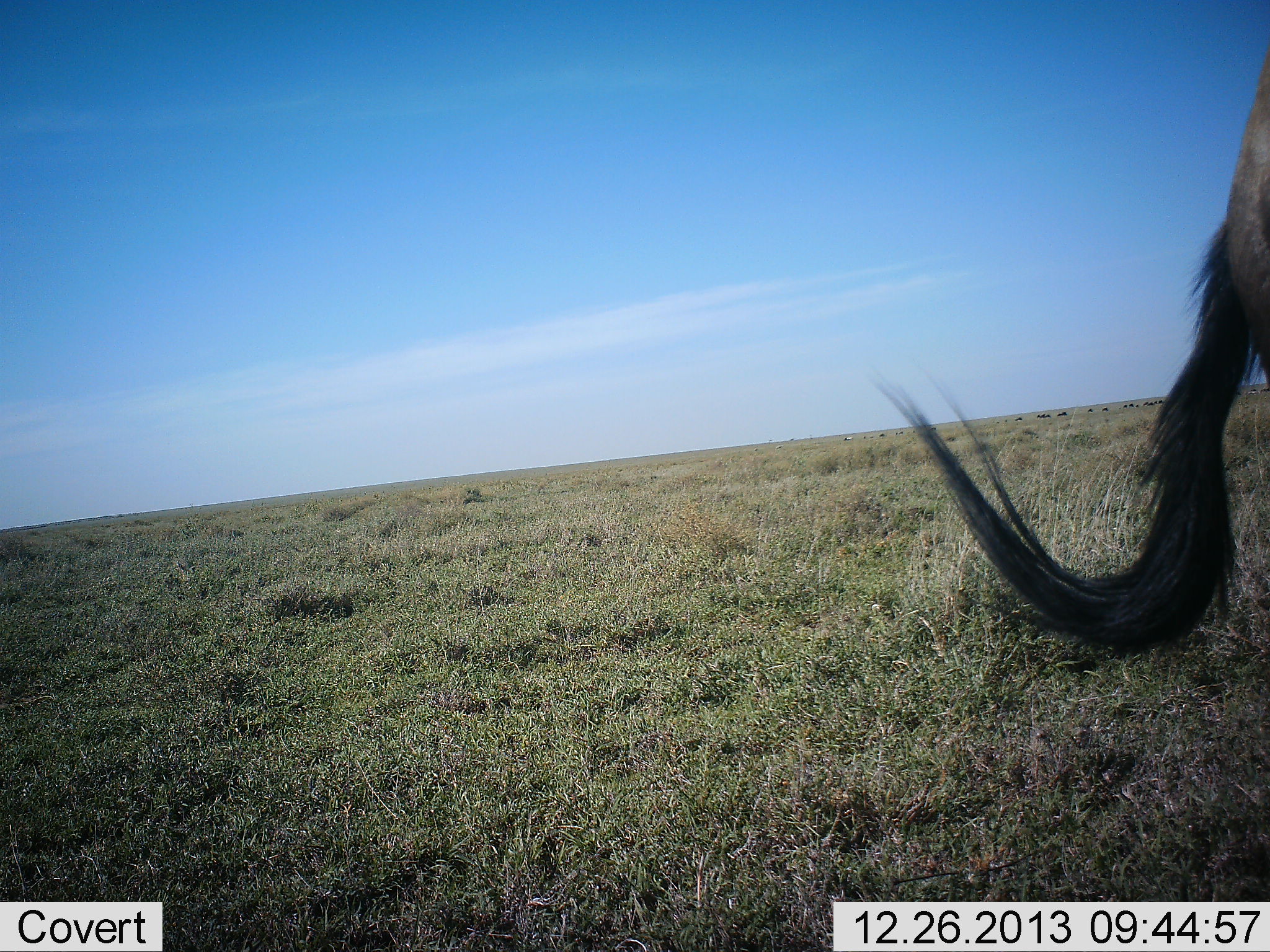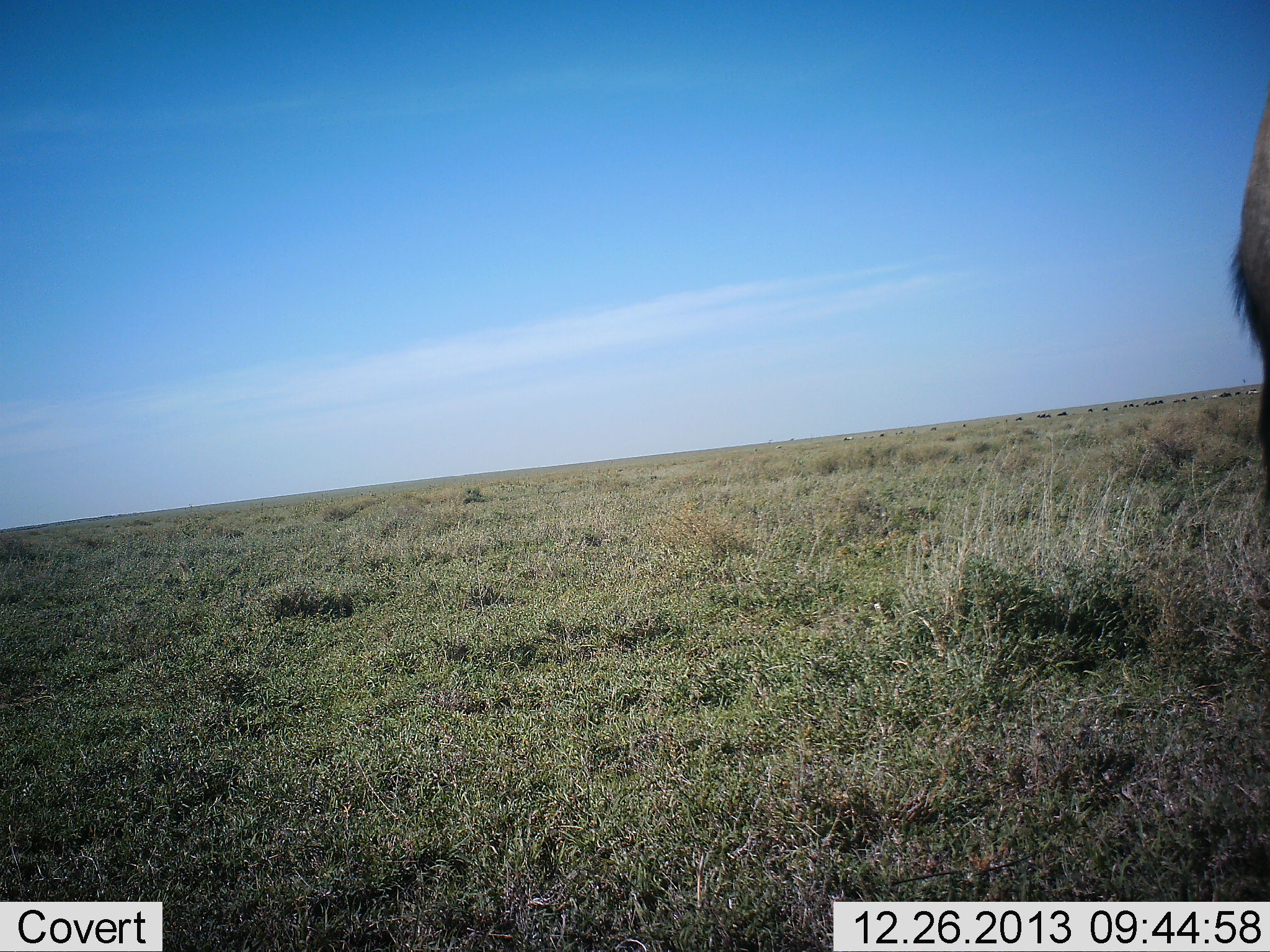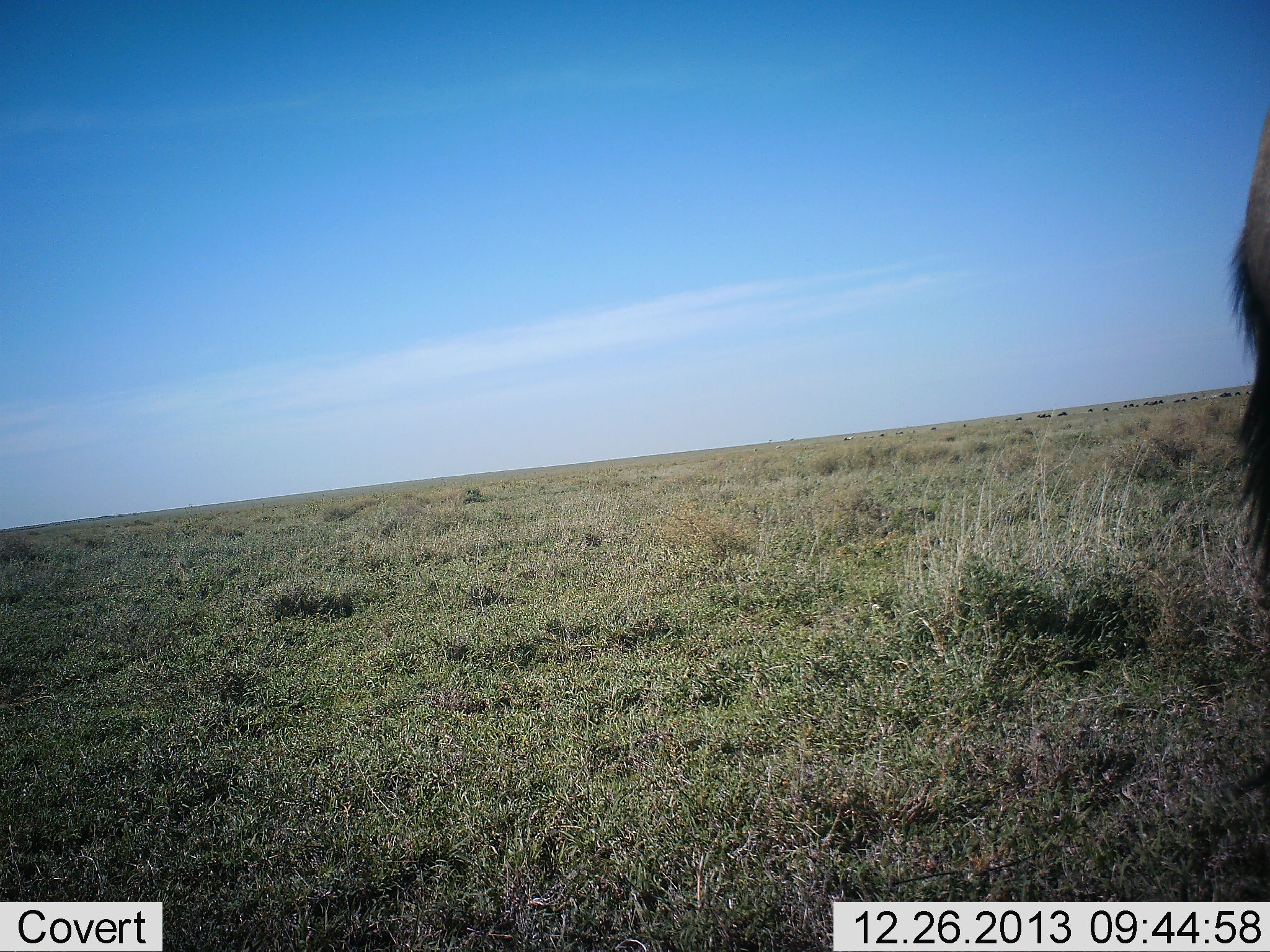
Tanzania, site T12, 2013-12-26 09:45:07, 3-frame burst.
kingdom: Animalia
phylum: Chordata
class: Mammalia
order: Artiodactyla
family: Bovidae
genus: Connochaetes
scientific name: Connochaetes taurinus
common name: blue wildebeest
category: wildebeest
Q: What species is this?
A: Wildebeest (blue wildebeest) (Connochaetes taurinus).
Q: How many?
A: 1.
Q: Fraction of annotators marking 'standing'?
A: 94%.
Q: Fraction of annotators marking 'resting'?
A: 0%.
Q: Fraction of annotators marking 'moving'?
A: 3%.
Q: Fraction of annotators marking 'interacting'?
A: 0%.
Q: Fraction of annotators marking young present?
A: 0%.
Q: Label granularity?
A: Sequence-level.